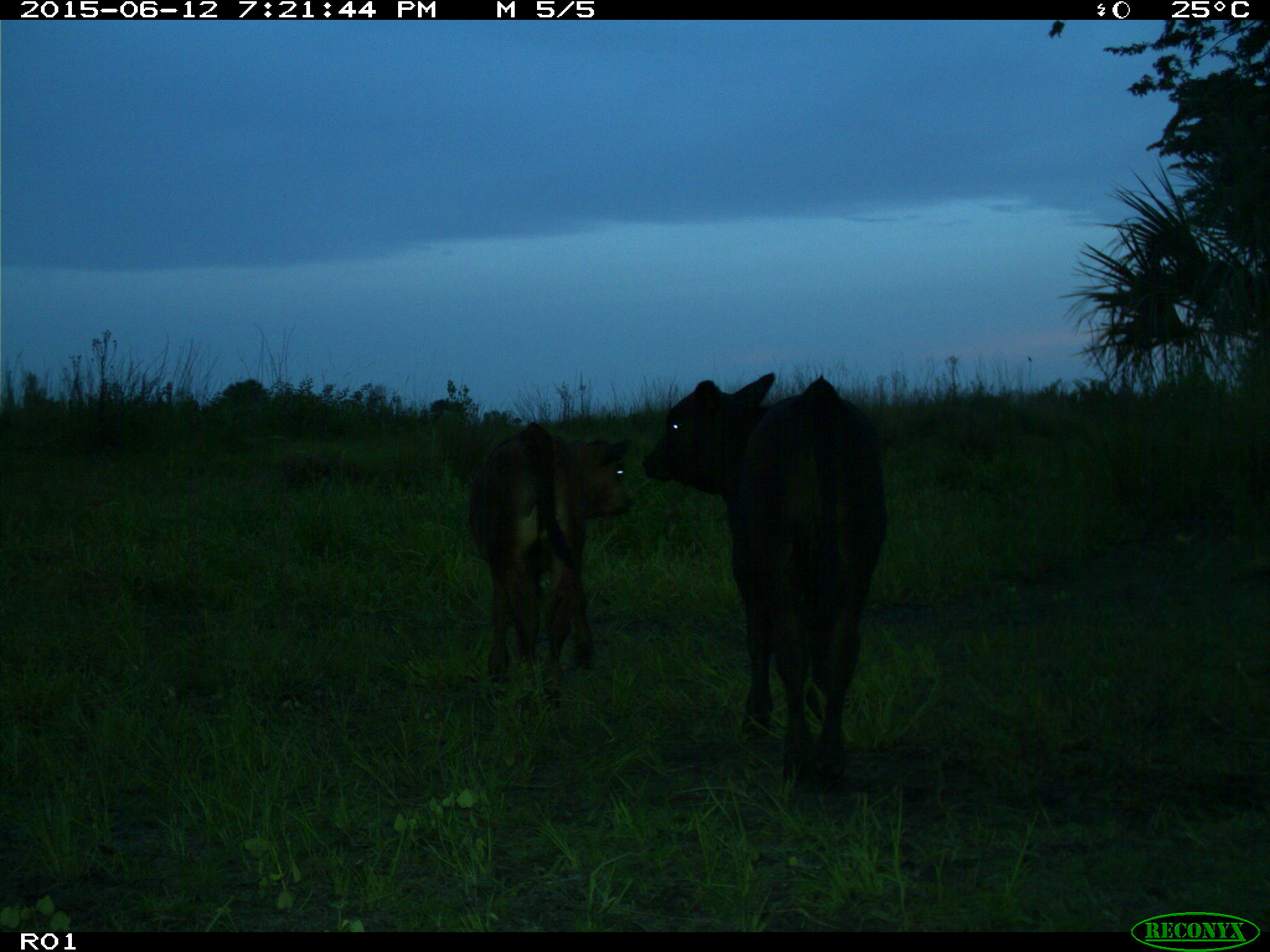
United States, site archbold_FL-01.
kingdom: Animalia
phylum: Chordata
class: Mammalia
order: Artiodactyla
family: Bovidae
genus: Bos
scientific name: Bos taurus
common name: domestic cow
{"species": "Bos taurus (domestic cow)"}